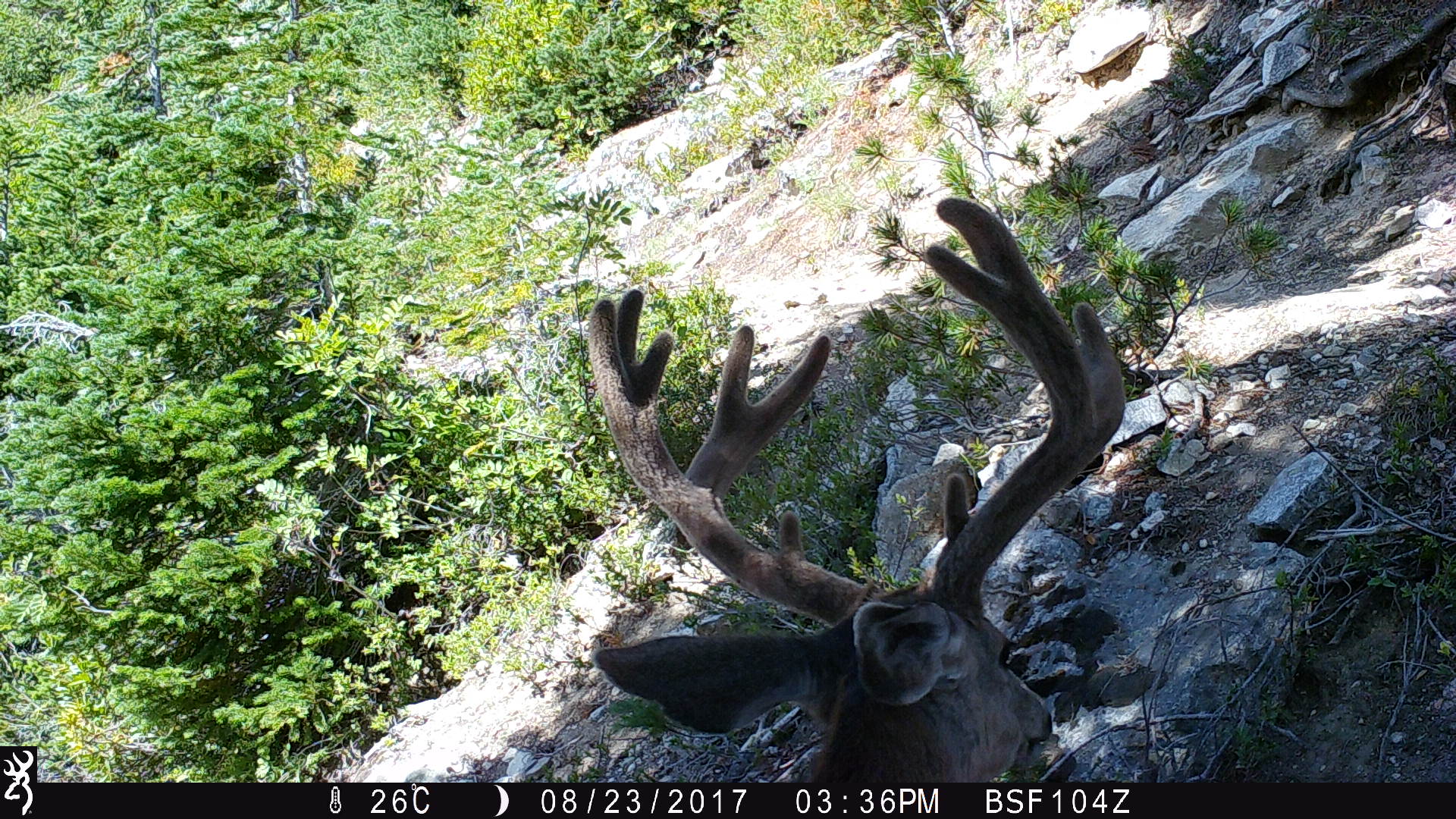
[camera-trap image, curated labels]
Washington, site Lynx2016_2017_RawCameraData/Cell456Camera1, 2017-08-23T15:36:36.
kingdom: Animalia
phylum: Chordata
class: Mammalia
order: Artiodactyla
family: Cervidae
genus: Odocoileus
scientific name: Odocoileus hemionus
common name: mule deer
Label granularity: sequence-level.